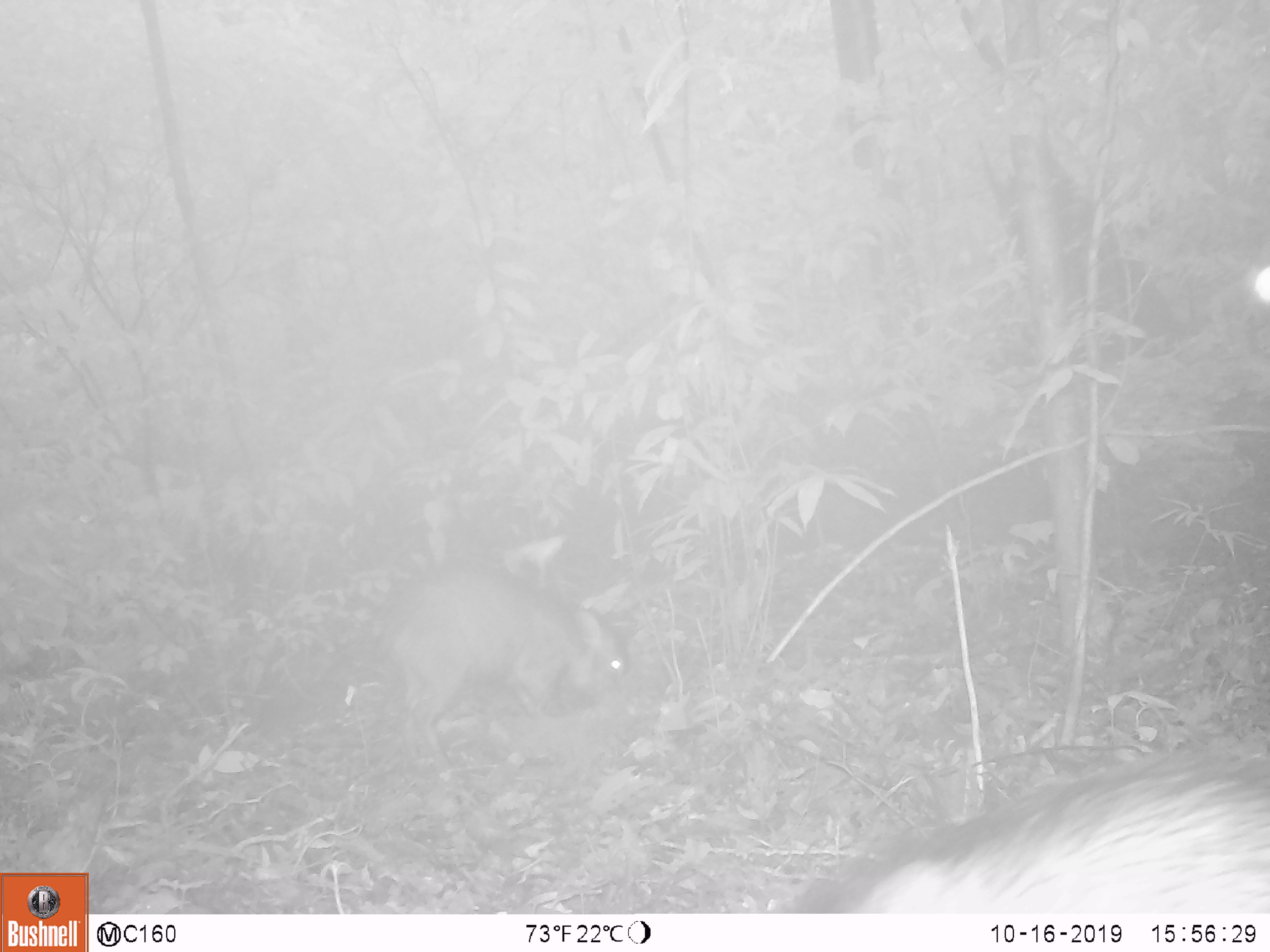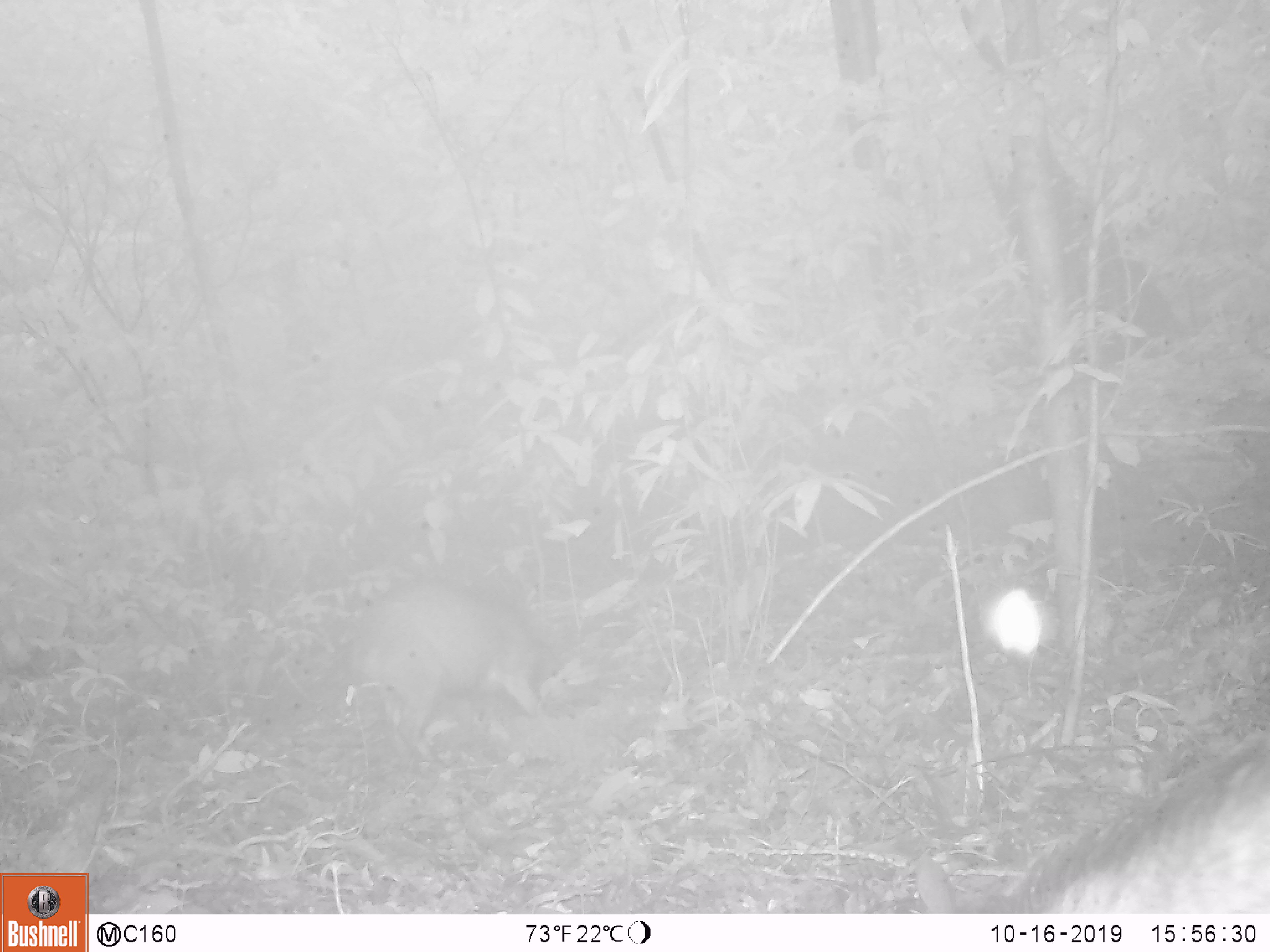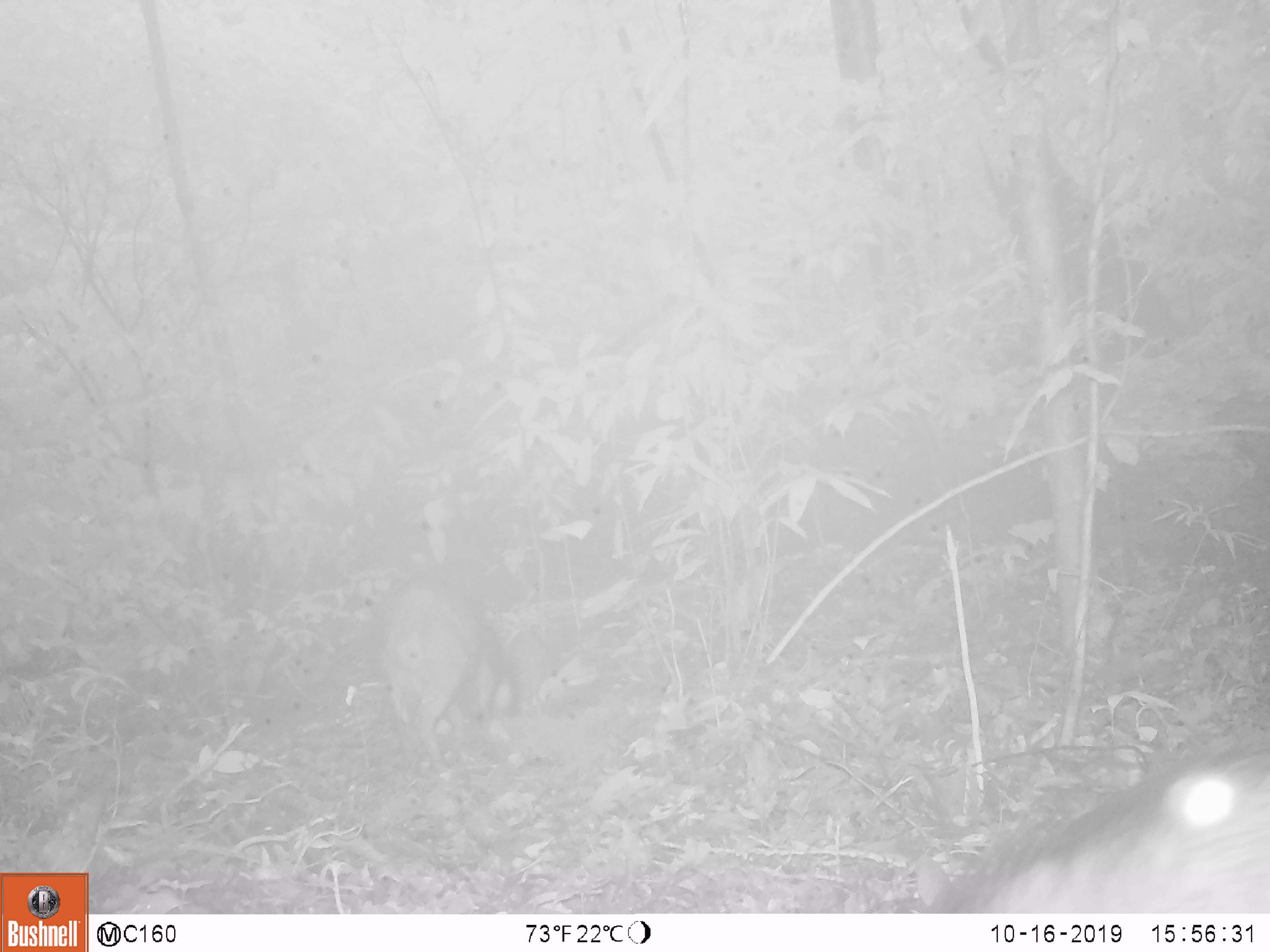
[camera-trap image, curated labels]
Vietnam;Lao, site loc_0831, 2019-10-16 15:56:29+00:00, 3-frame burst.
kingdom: Animalia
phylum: Chordata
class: Mammalia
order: Artiodactyla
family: Suidae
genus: Sus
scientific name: Sus scrofa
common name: eurasian wild pig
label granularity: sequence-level